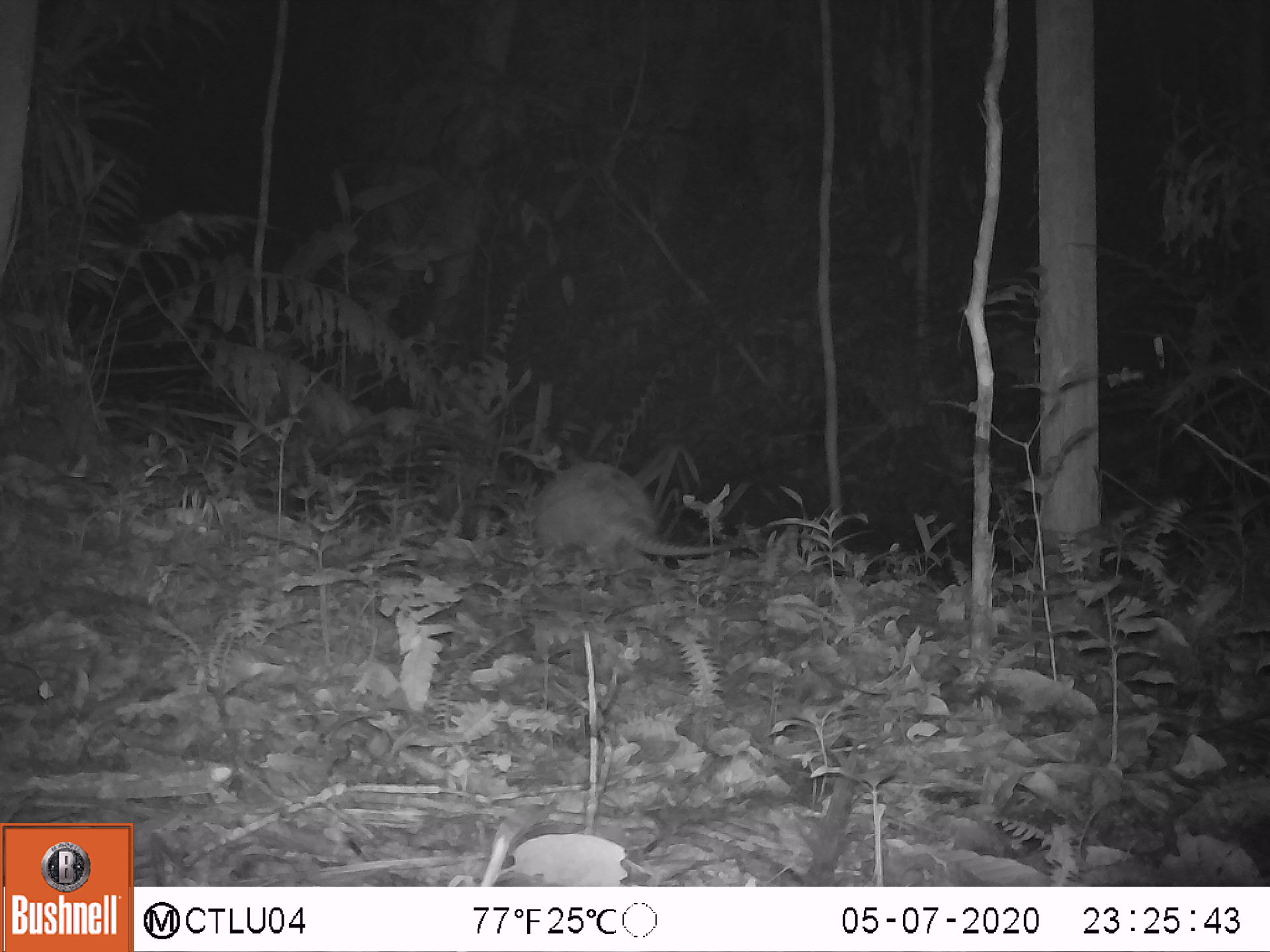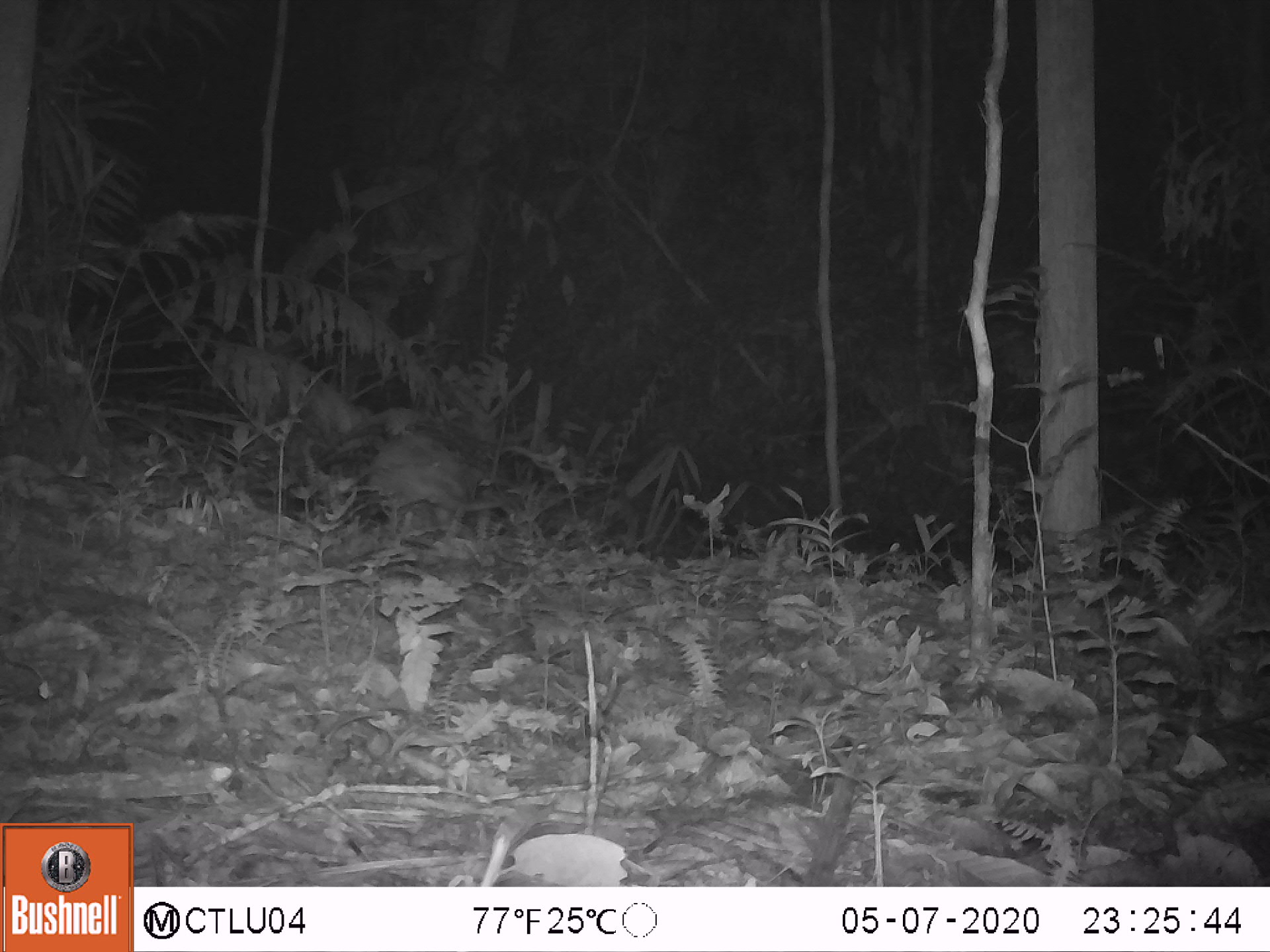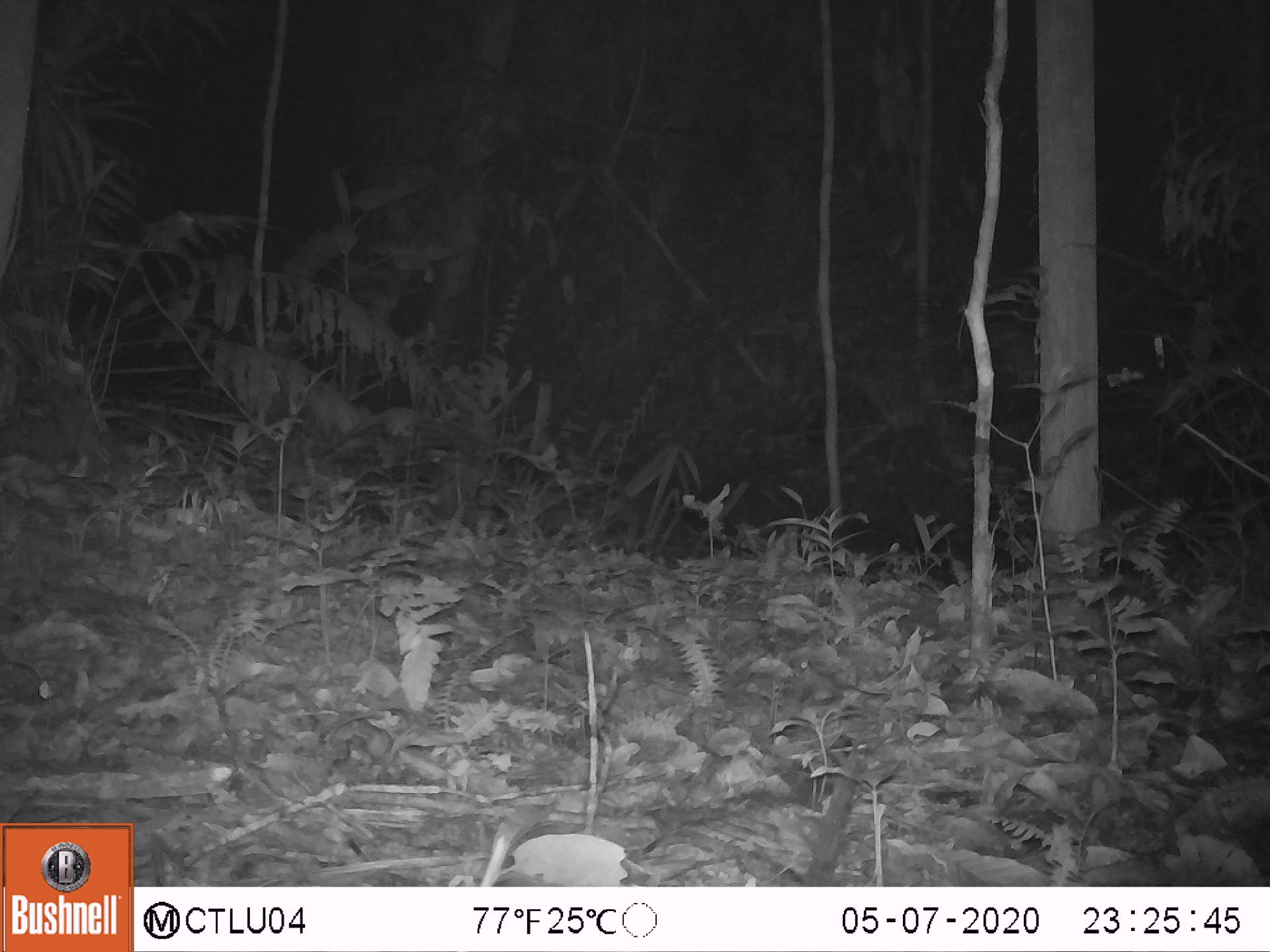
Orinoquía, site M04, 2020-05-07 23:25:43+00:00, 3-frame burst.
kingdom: Animalia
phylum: Chordata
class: Mammalia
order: Cingulata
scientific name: Cingulata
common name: armadillo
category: unknown armadillo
Unknown armadillo (armadillo) (Cingulata).